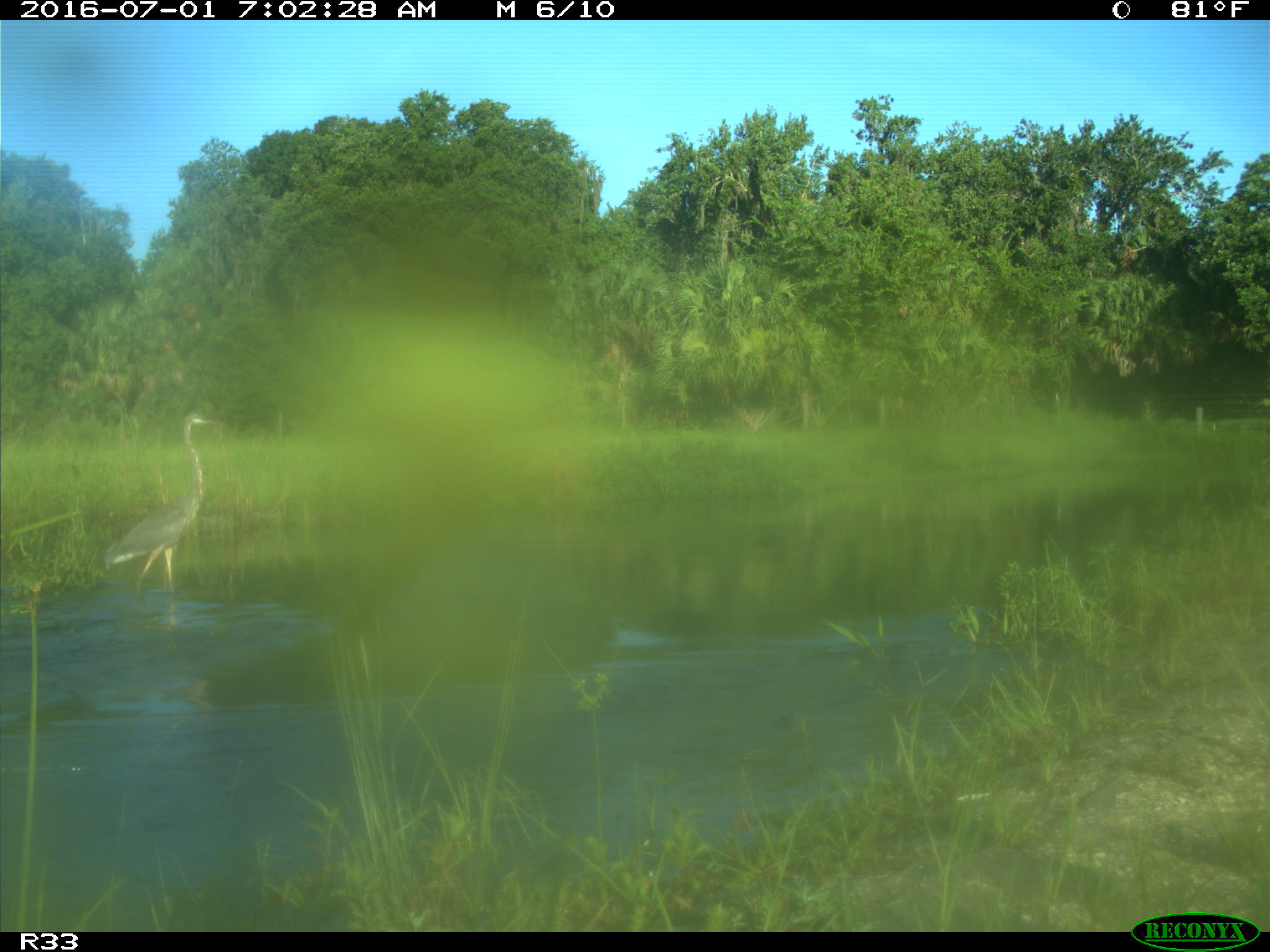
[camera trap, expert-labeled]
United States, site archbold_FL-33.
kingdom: Animalia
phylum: Chordata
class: Aves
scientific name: Aves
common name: birds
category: unidentified bird